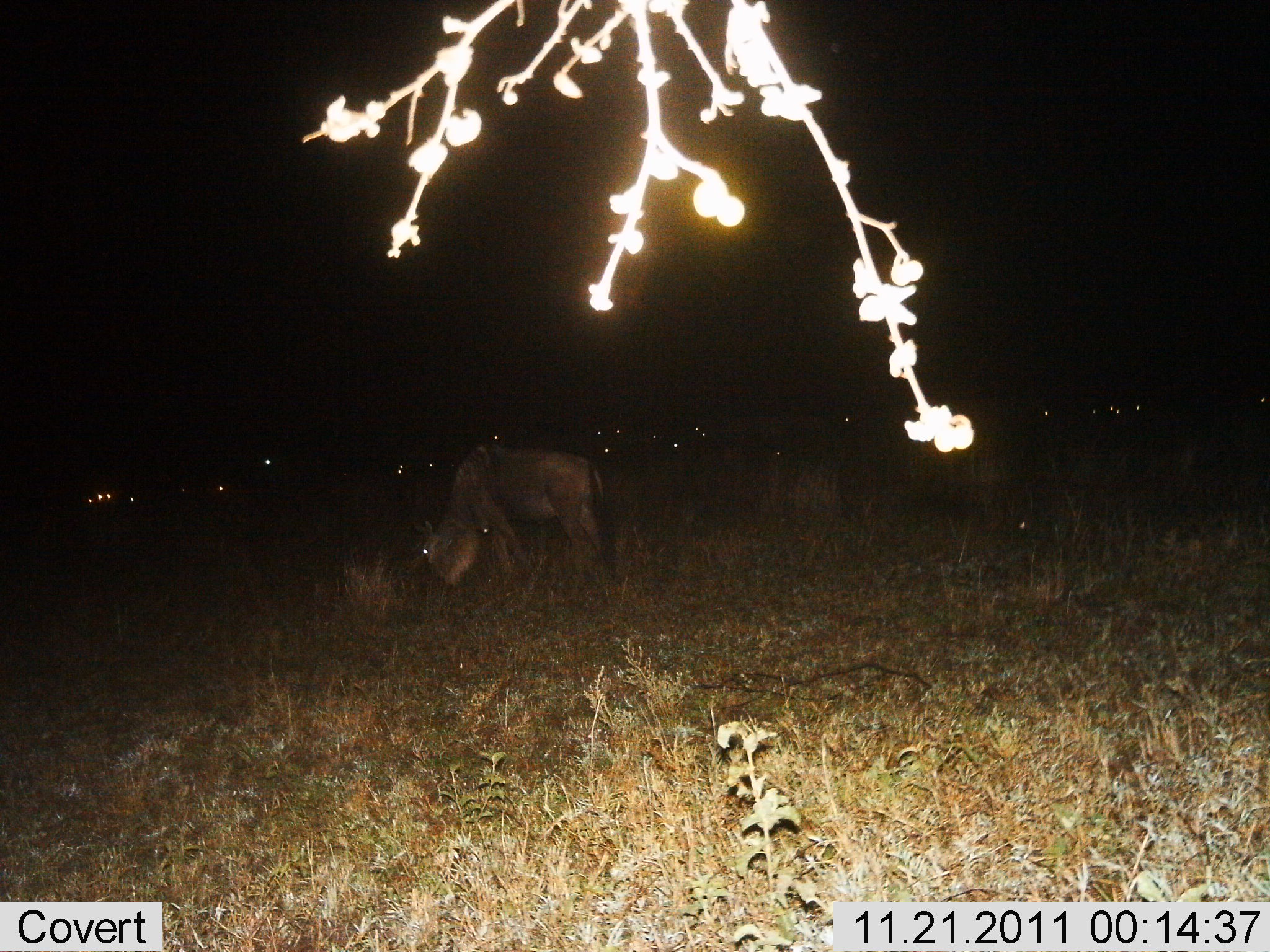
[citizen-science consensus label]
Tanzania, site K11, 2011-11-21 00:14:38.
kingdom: Animalia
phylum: Chordata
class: Mammalia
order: Artiodactyla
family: Bovidae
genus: Connochaetes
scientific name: Connochaetes taurinus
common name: blue wildebeest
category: wildebeest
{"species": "wildebeest (blue wildebeest) (Connochaetes taurinus)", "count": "11-50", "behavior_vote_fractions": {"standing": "36%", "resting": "0%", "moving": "0%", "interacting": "0%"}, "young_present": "0%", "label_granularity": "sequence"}